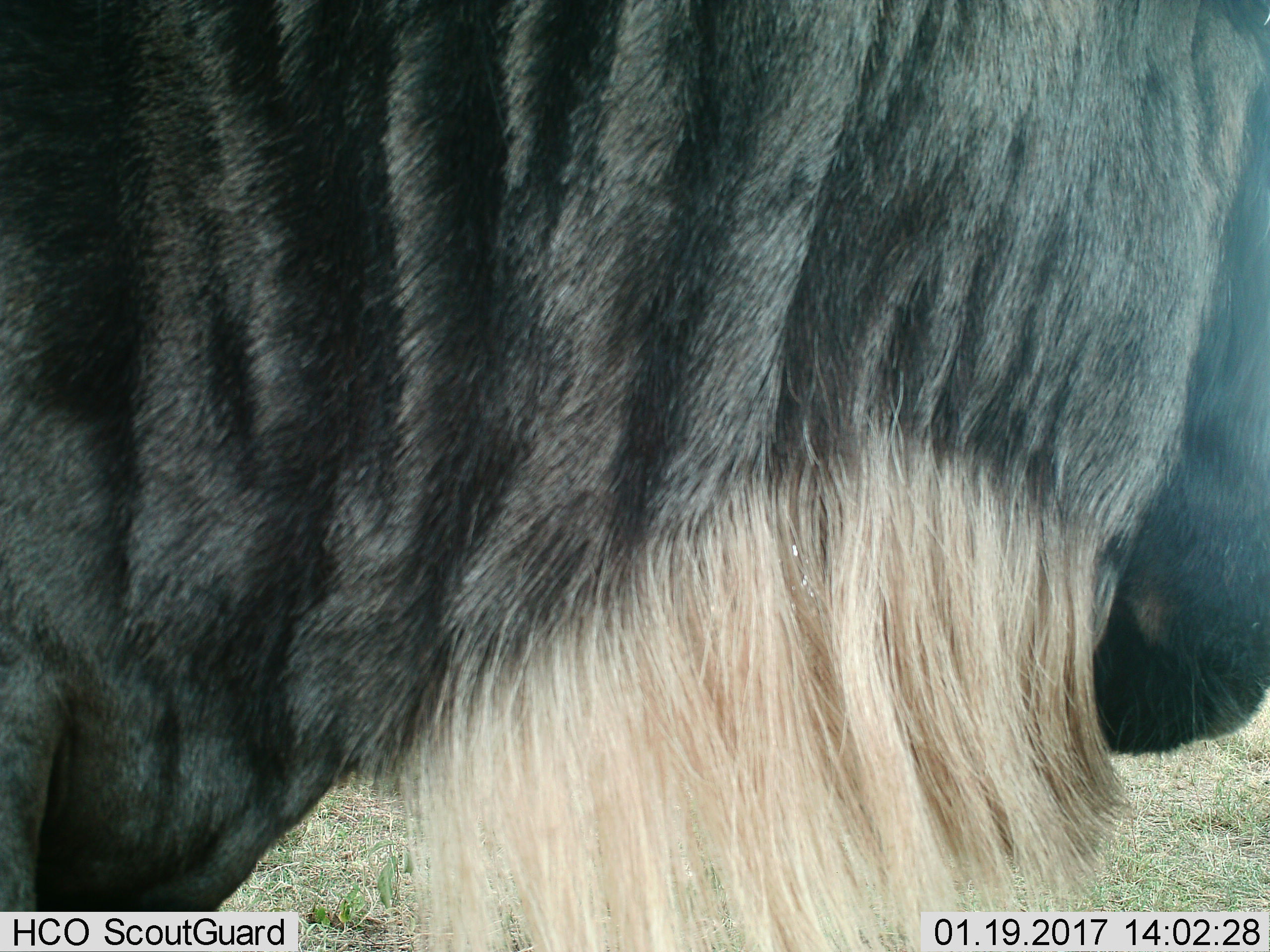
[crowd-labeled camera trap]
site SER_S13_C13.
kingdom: Animalia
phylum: Chordata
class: Mammalia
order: Artiodactyla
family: Bovidae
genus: Connochaetes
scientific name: Connochaetes taurinus taurinus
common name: blue wildebeest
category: wildebeestblue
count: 1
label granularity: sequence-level